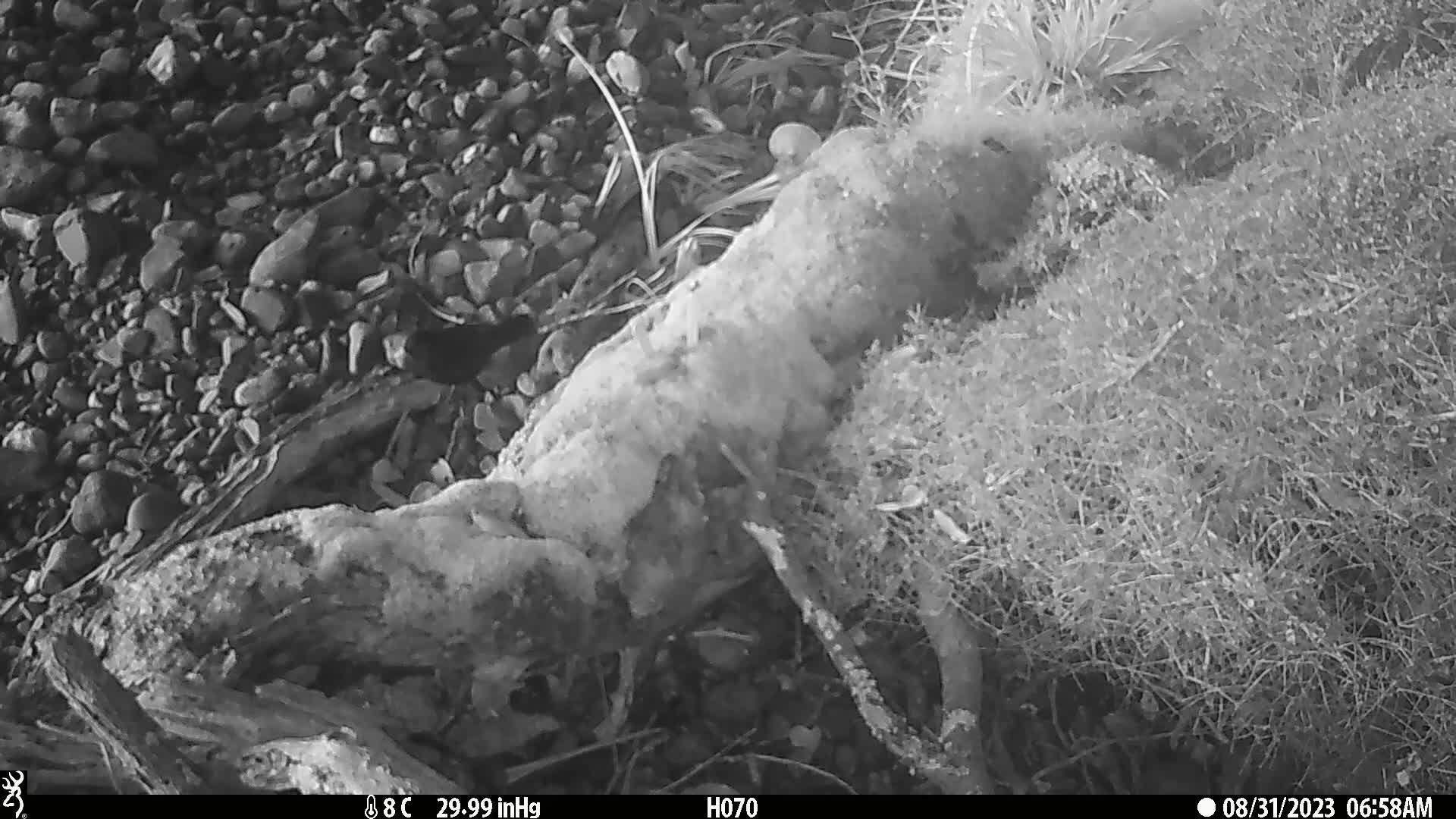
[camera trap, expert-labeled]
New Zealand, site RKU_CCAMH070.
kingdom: Animalia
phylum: Chordata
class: Aves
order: Passeriformes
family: Turdidae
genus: Turdus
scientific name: Turdus merula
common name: eurasian blackbird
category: blackbird